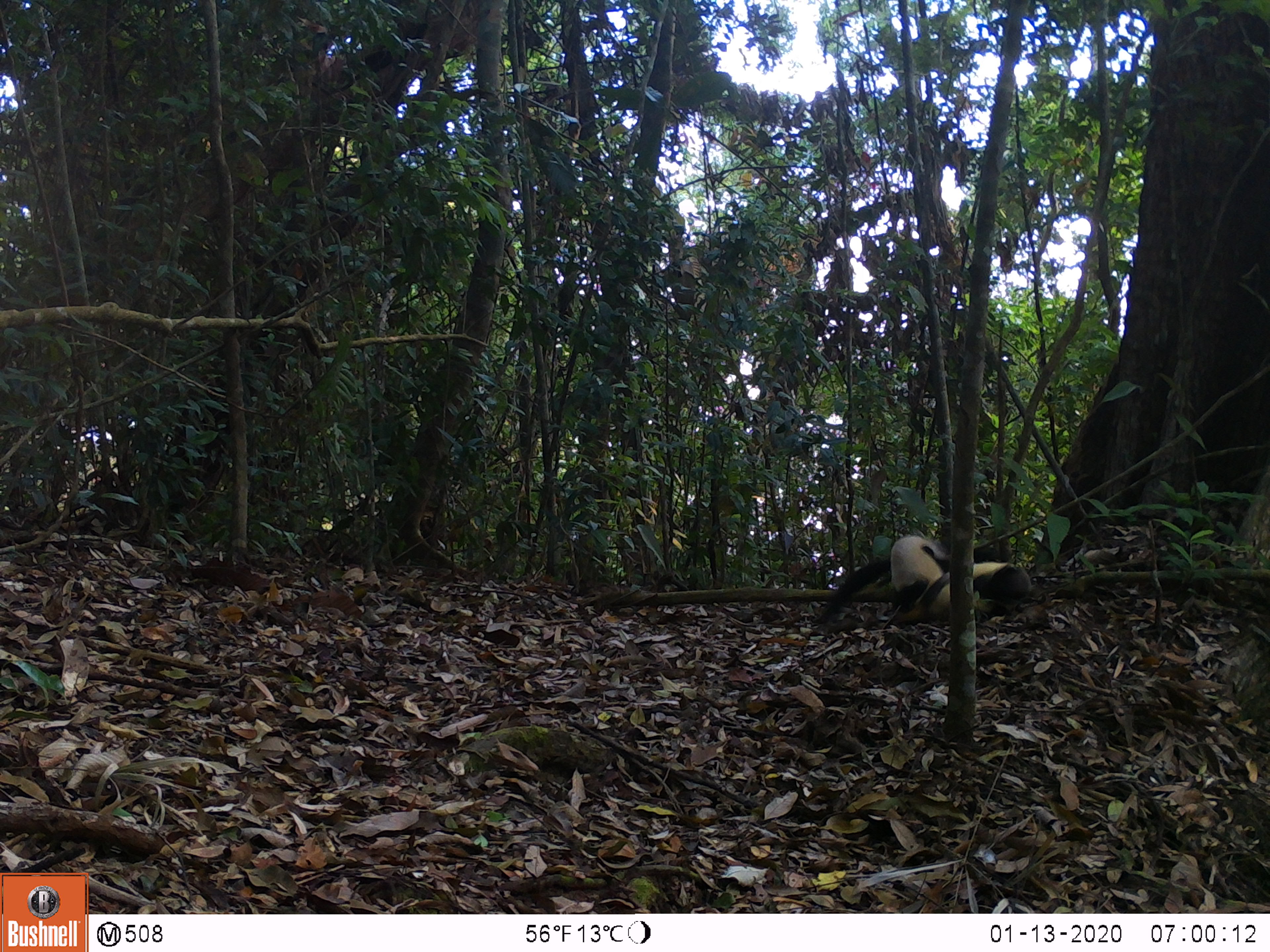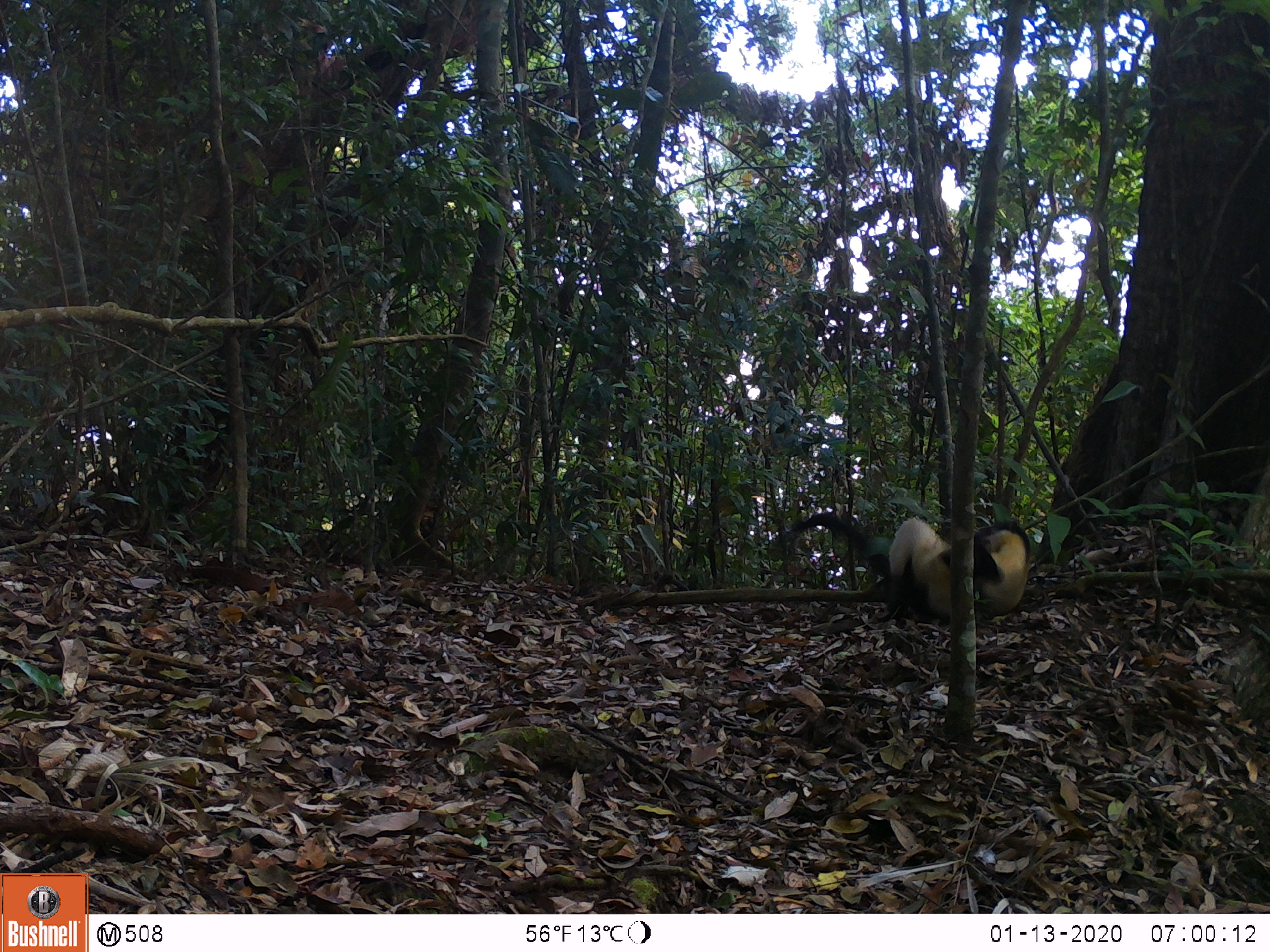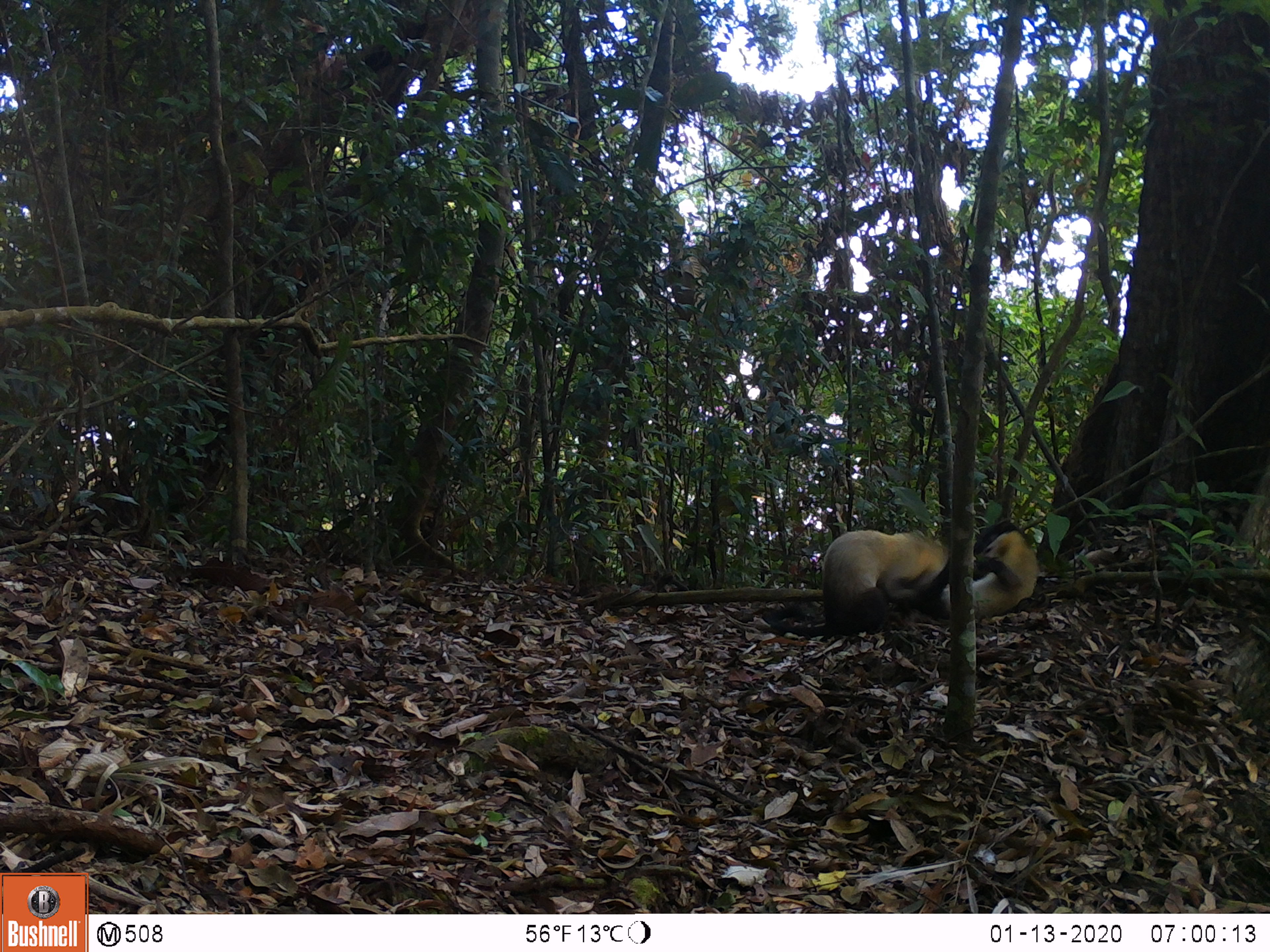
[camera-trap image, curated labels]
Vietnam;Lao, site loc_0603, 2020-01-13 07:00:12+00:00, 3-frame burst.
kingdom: Animalia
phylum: Chordata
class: Mammalia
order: Carnivora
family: Mustelidae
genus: Martes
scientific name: Martes flavigula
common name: yellow-throated marten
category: yellow throated marten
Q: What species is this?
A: Yellow throated marten (yellow-throated marten) (Martes flavigula).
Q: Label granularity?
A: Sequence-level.